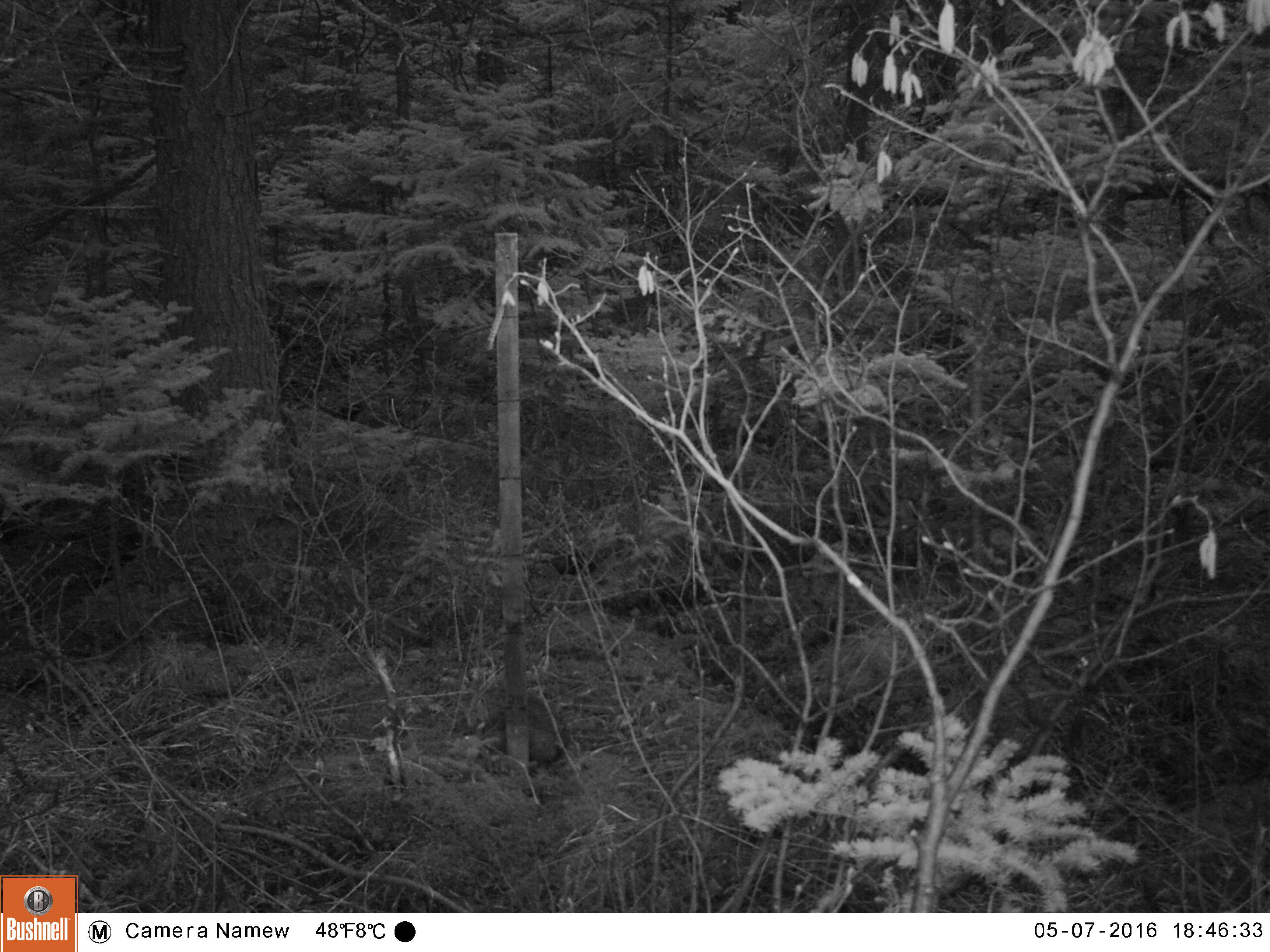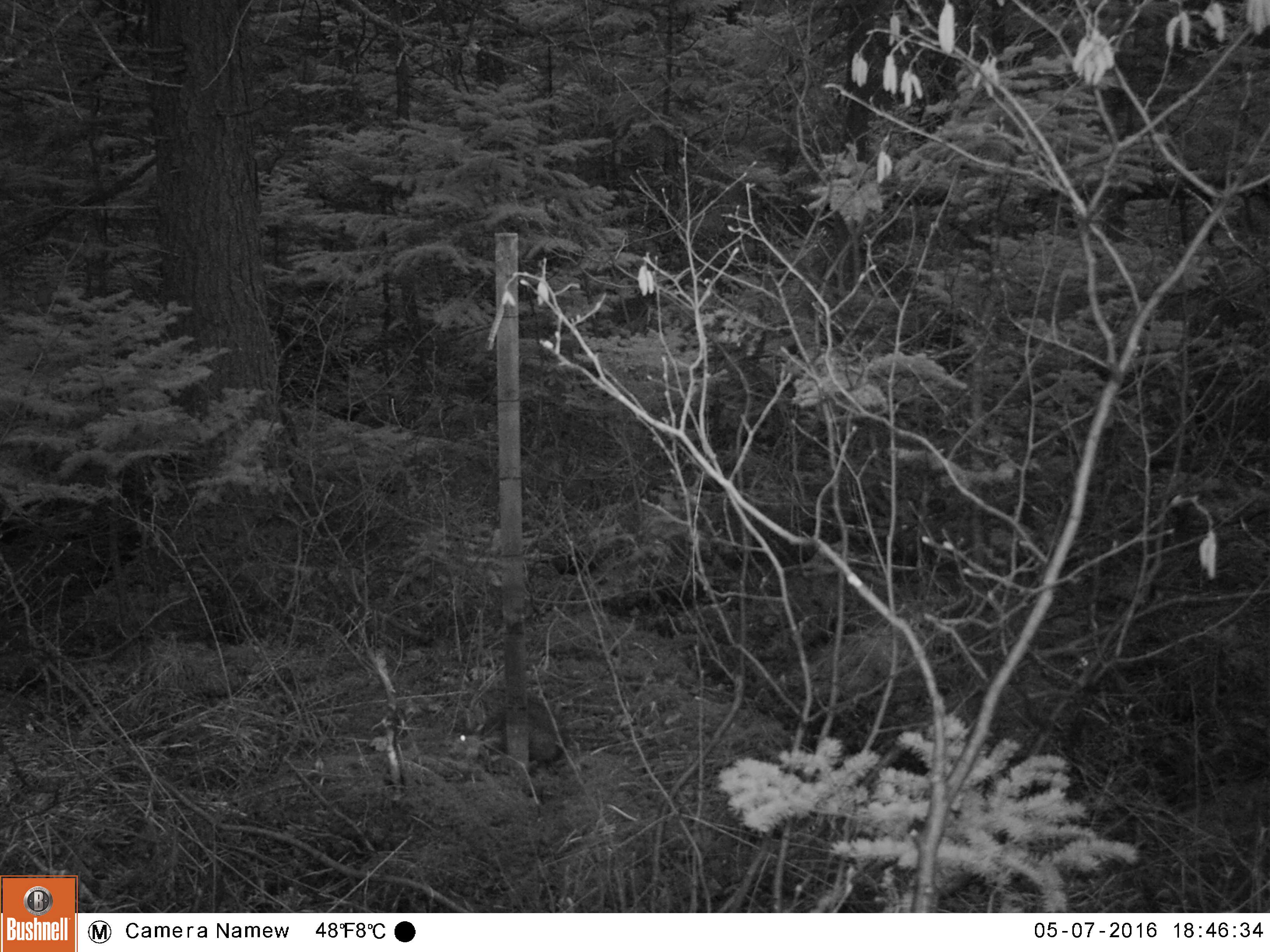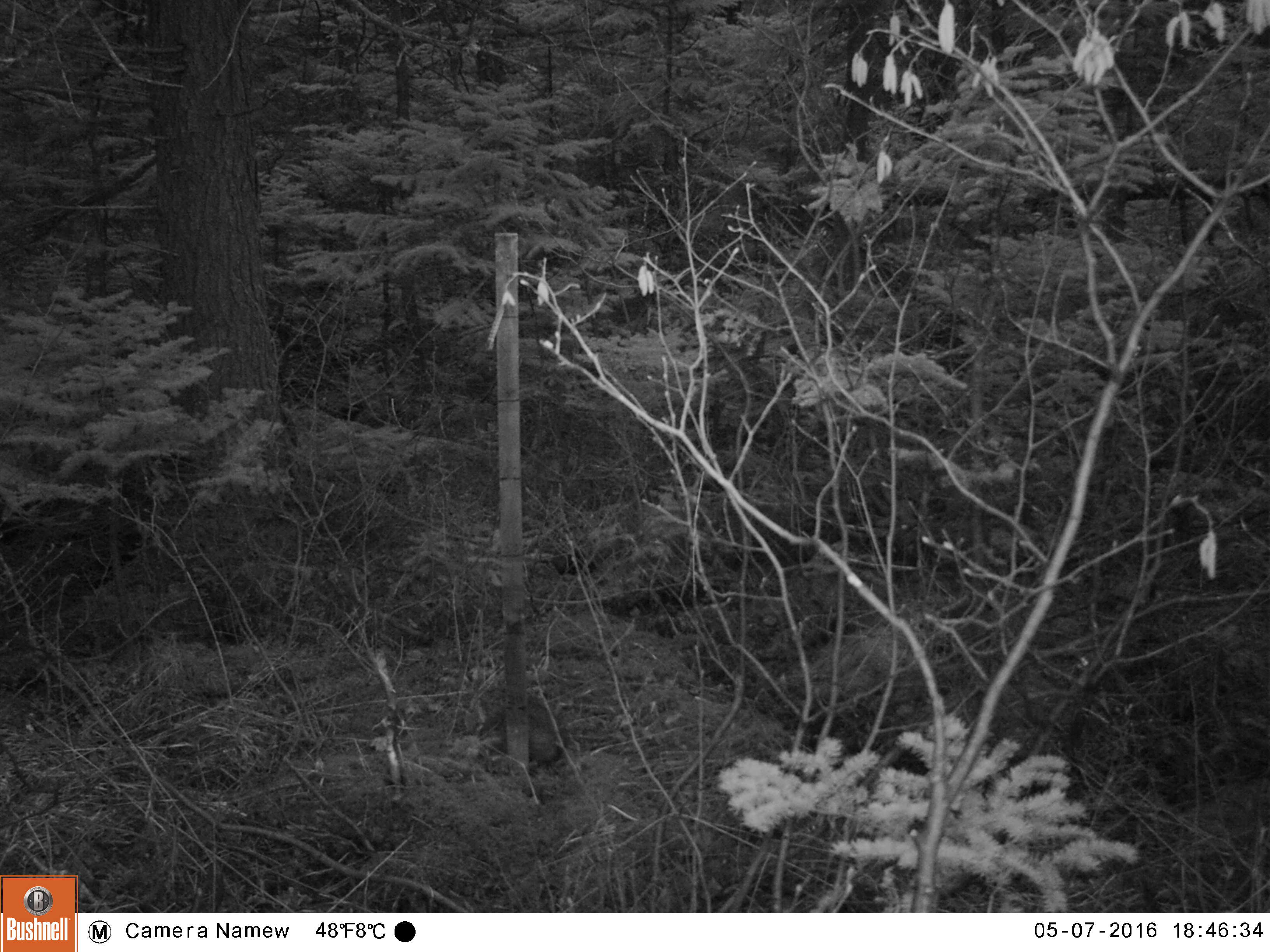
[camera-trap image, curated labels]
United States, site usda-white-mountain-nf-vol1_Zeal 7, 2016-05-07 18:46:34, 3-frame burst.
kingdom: Animalia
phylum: Chordata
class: Mammalia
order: Lagomorpha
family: Leporidae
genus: Lepus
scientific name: Lepus americanus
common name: snowshoe hare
Snowshoe hare (Lepus americanus).